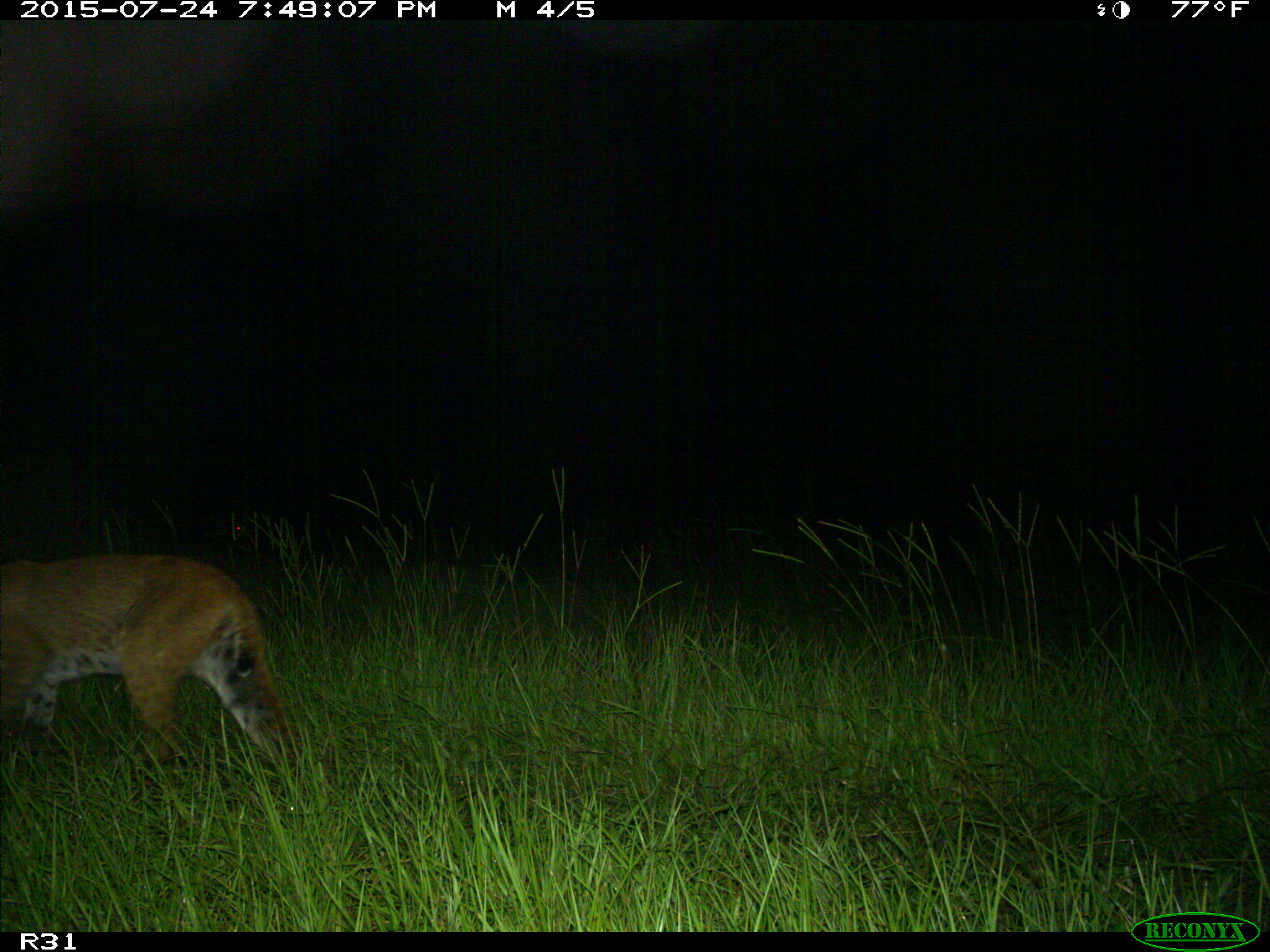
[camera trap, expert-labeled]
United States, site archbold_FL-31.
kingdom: Animalia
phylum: Chordata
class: Mammalia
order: Carnivora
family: Felidae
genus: Lynx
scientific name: Lynx rufus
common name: bobcat